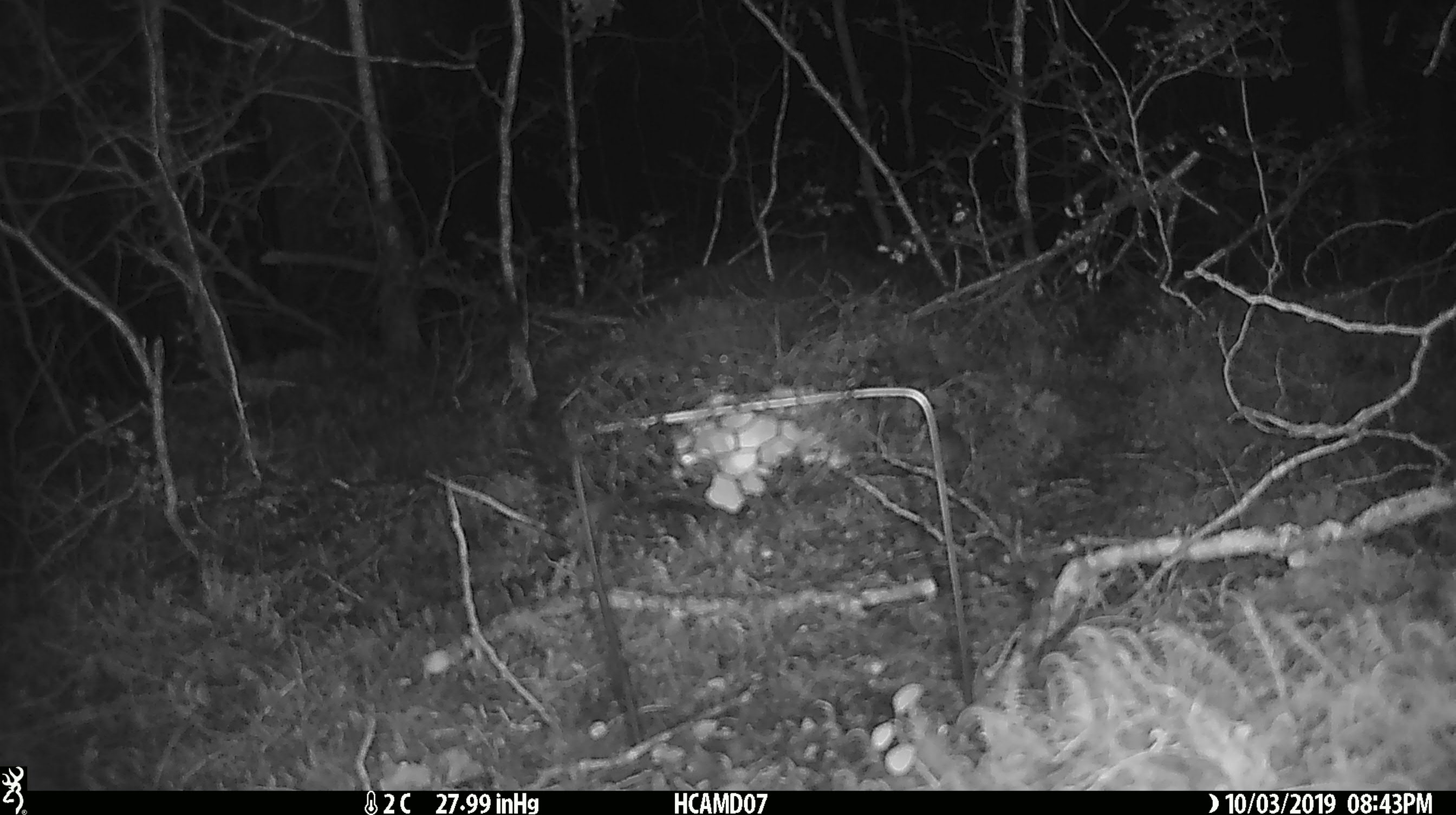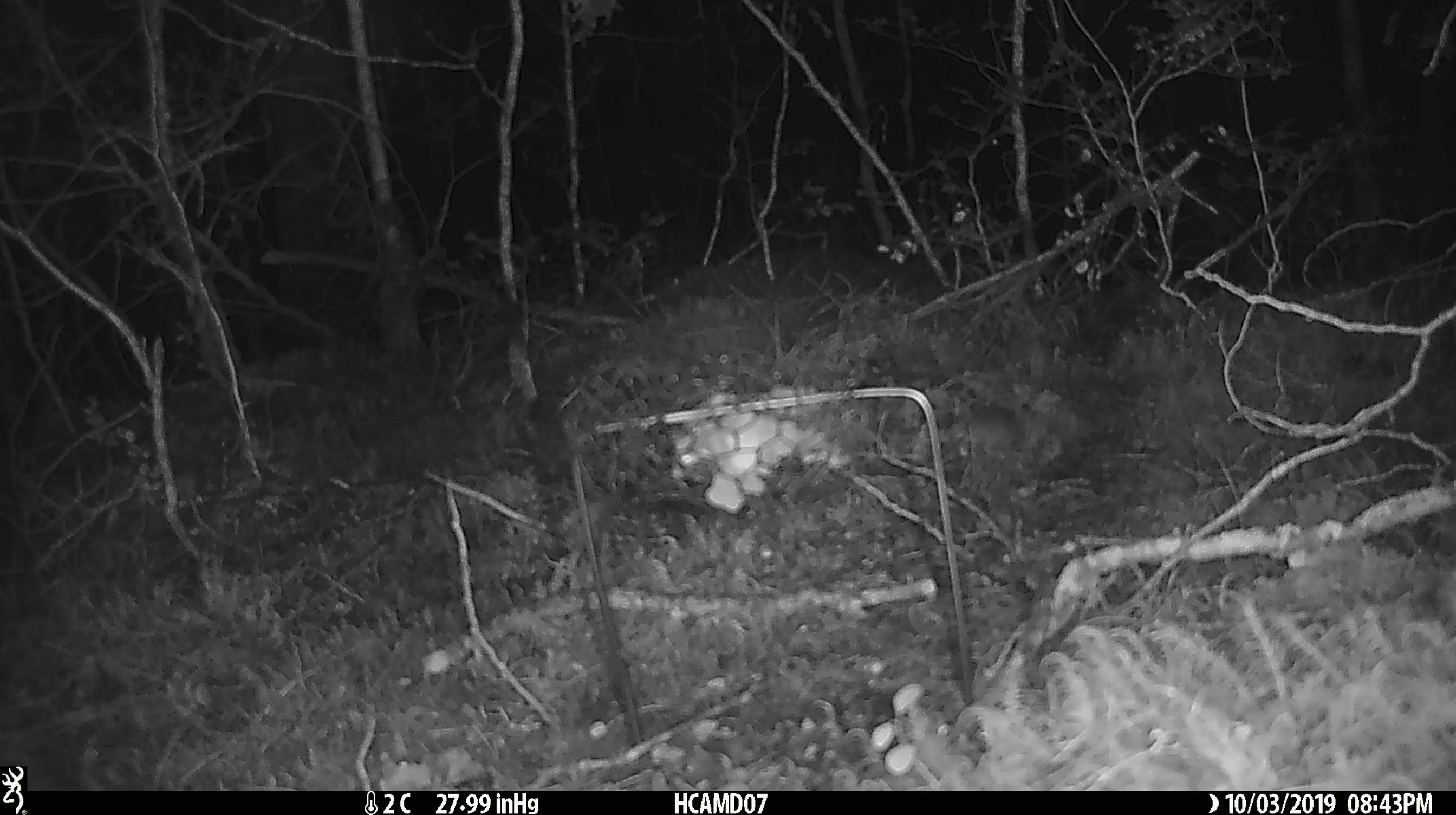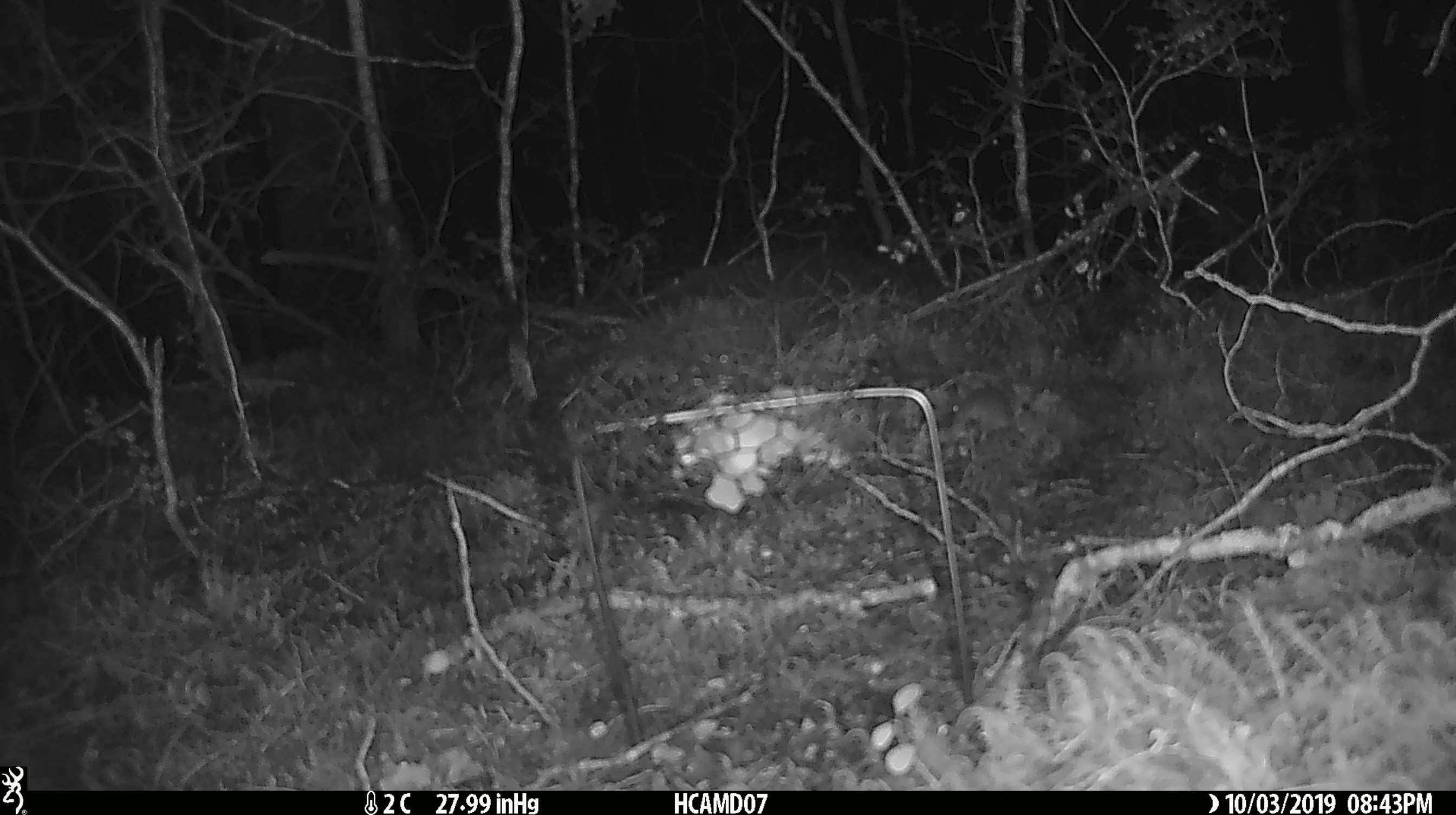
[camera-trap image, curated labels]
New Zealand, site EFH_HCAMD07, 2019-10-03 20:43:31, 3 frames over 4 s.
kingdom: Animalia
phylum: Chordata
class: Mammalia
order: Rodentia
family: Muridae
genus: Mus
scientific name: Mus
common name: mouse